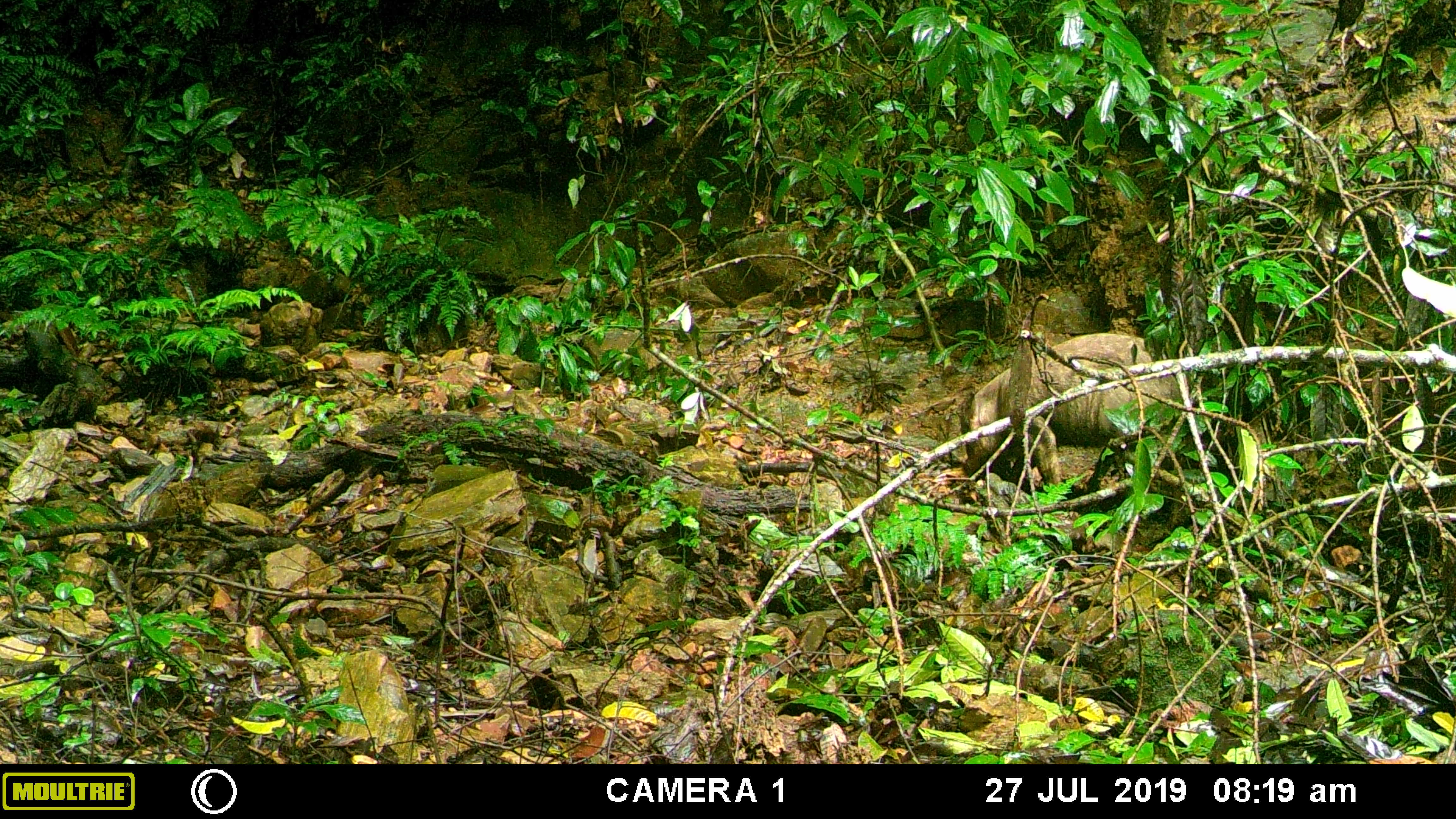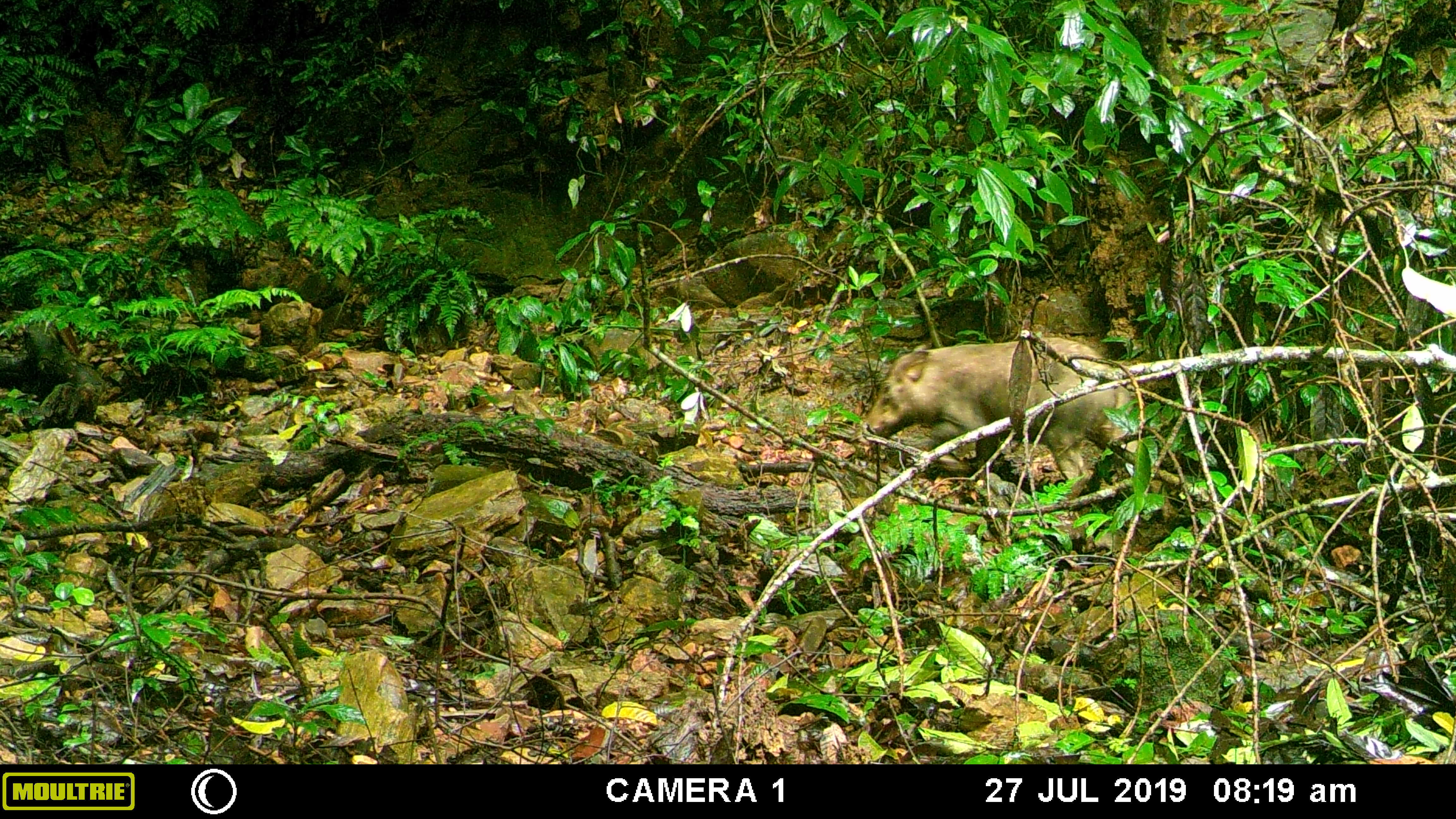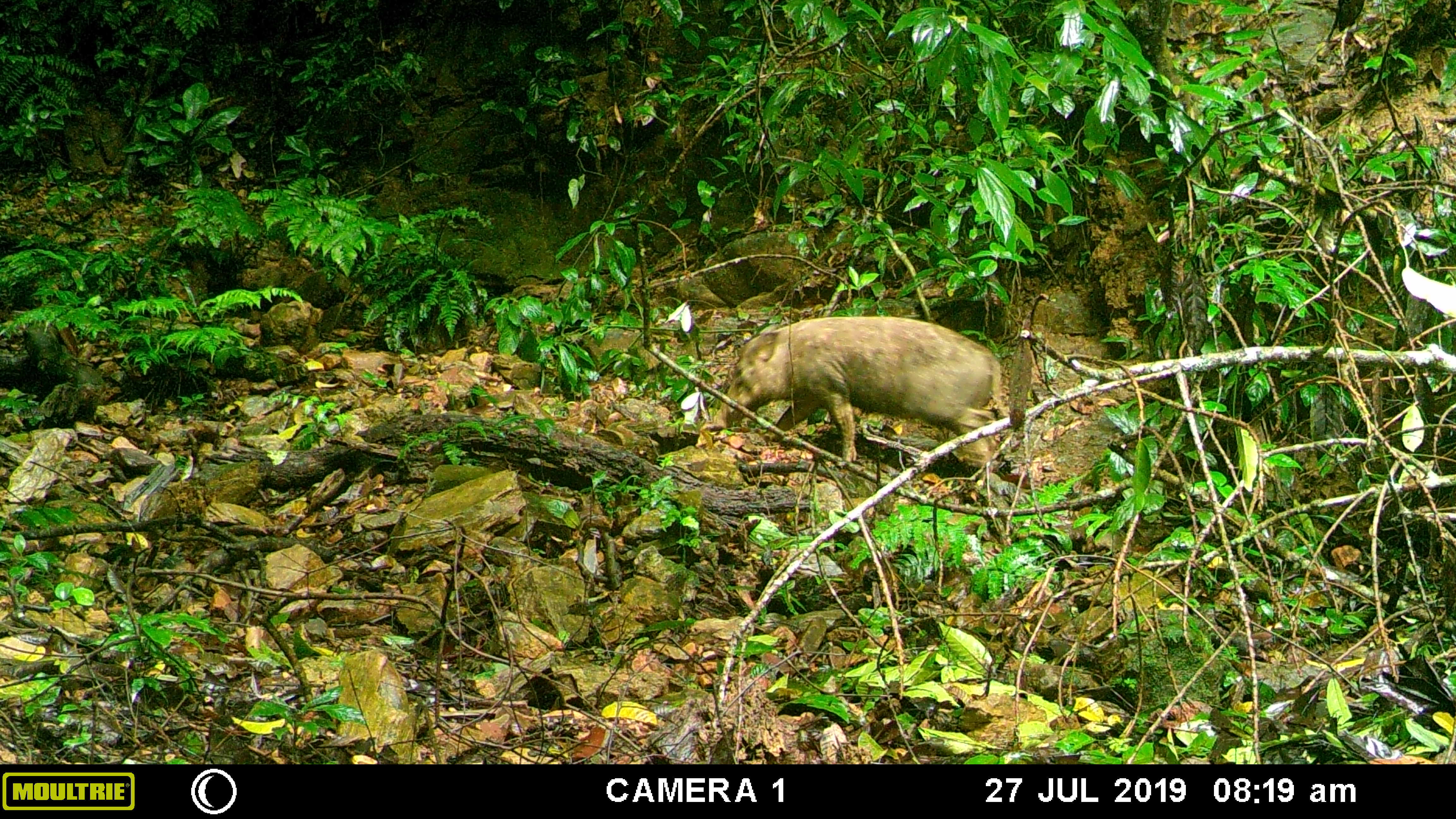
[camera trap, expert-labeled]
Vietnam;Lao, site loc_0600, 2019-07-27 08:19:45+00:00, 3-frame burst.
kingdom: Animalia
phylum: Chordata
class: Mammalia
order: Artiodactyla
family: Suidae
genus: Sus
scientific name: Sus scrofa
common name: eurasian wild pig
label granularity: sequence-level